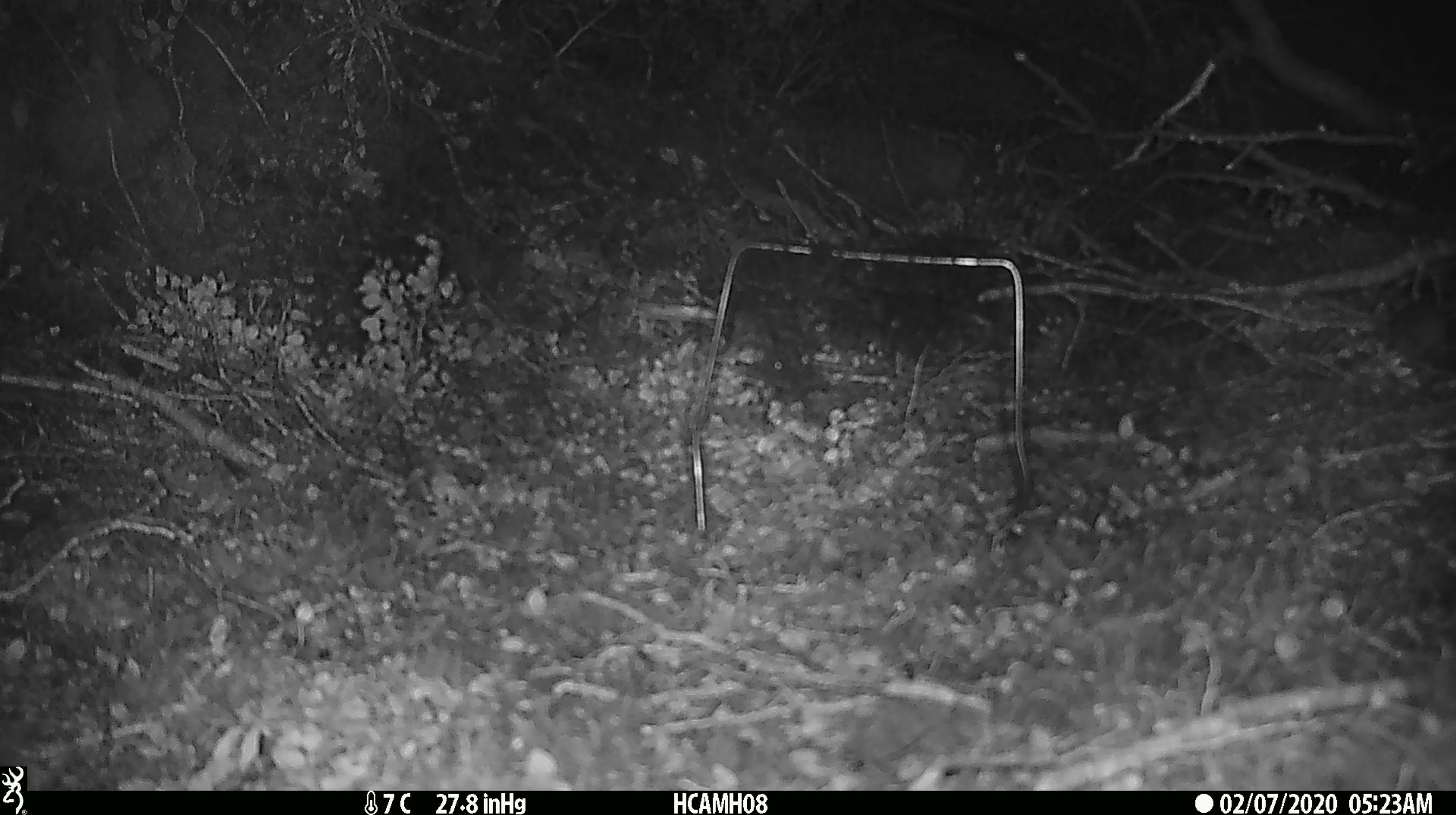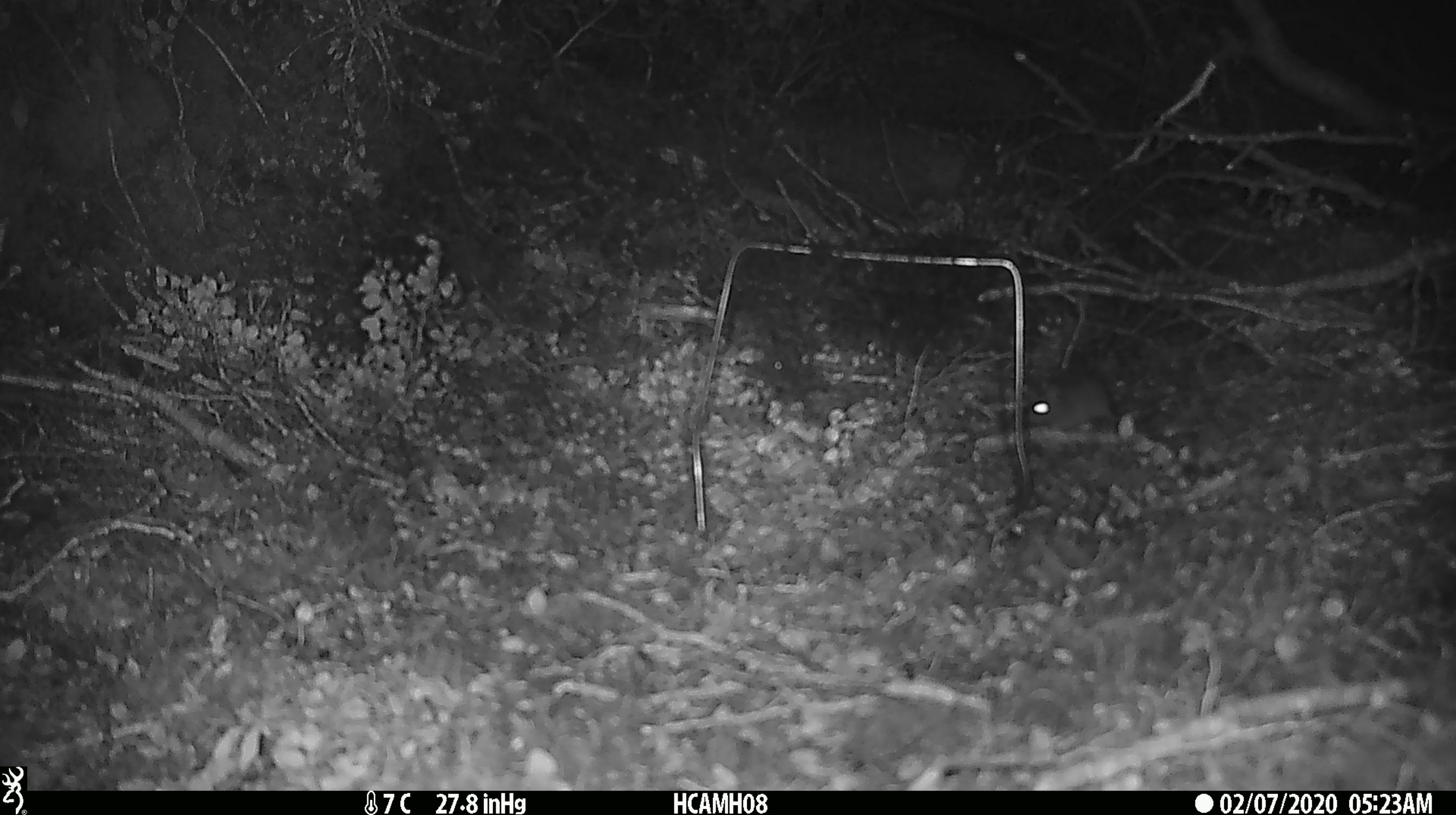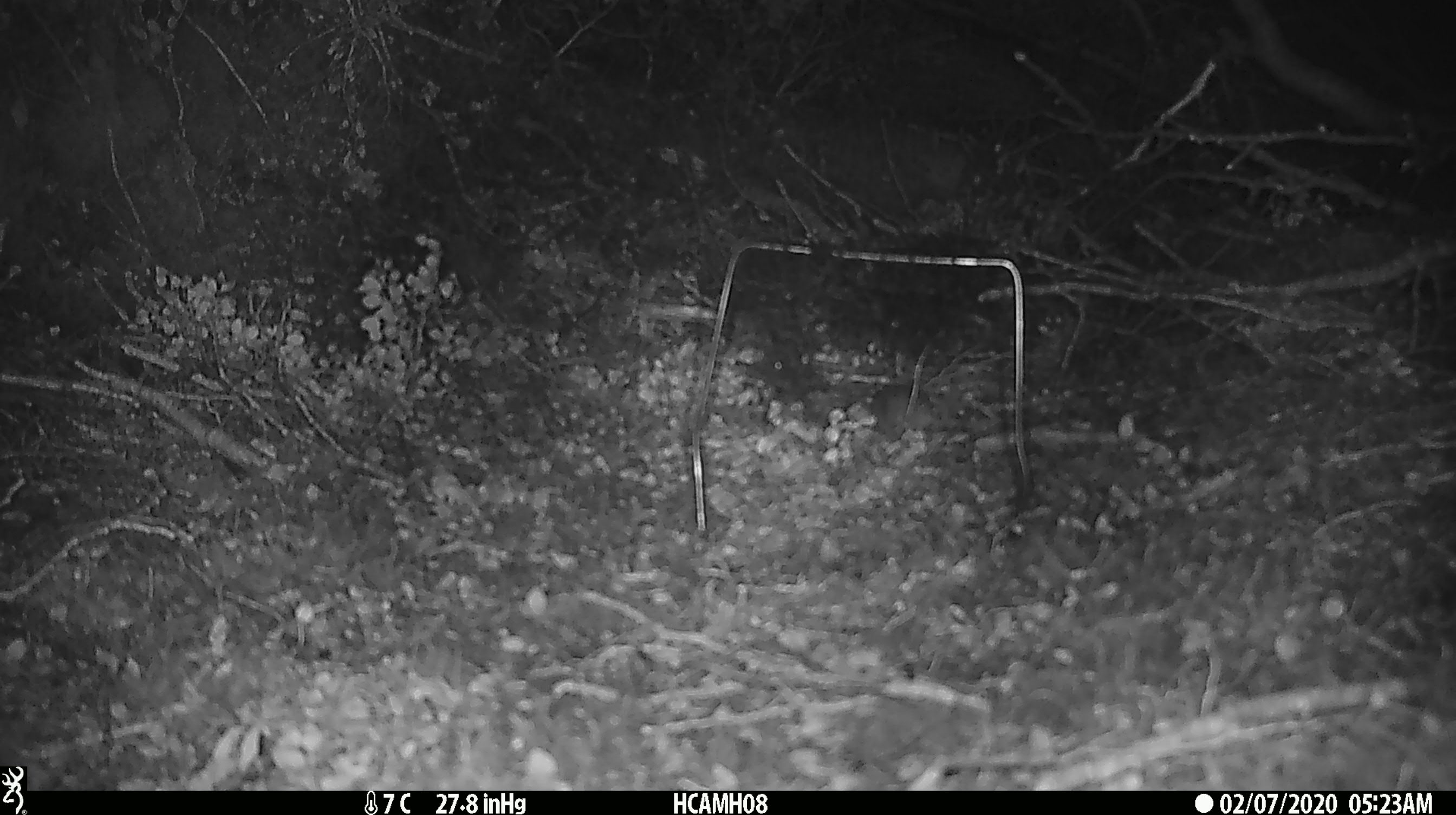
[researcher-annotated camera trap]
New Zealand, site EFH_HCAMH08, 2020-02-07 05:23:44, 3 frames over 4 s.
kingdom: Animalia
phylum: Chordata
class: Mammalia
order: Rodentia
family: Muridae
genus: Mus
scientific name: Mus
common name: mouse